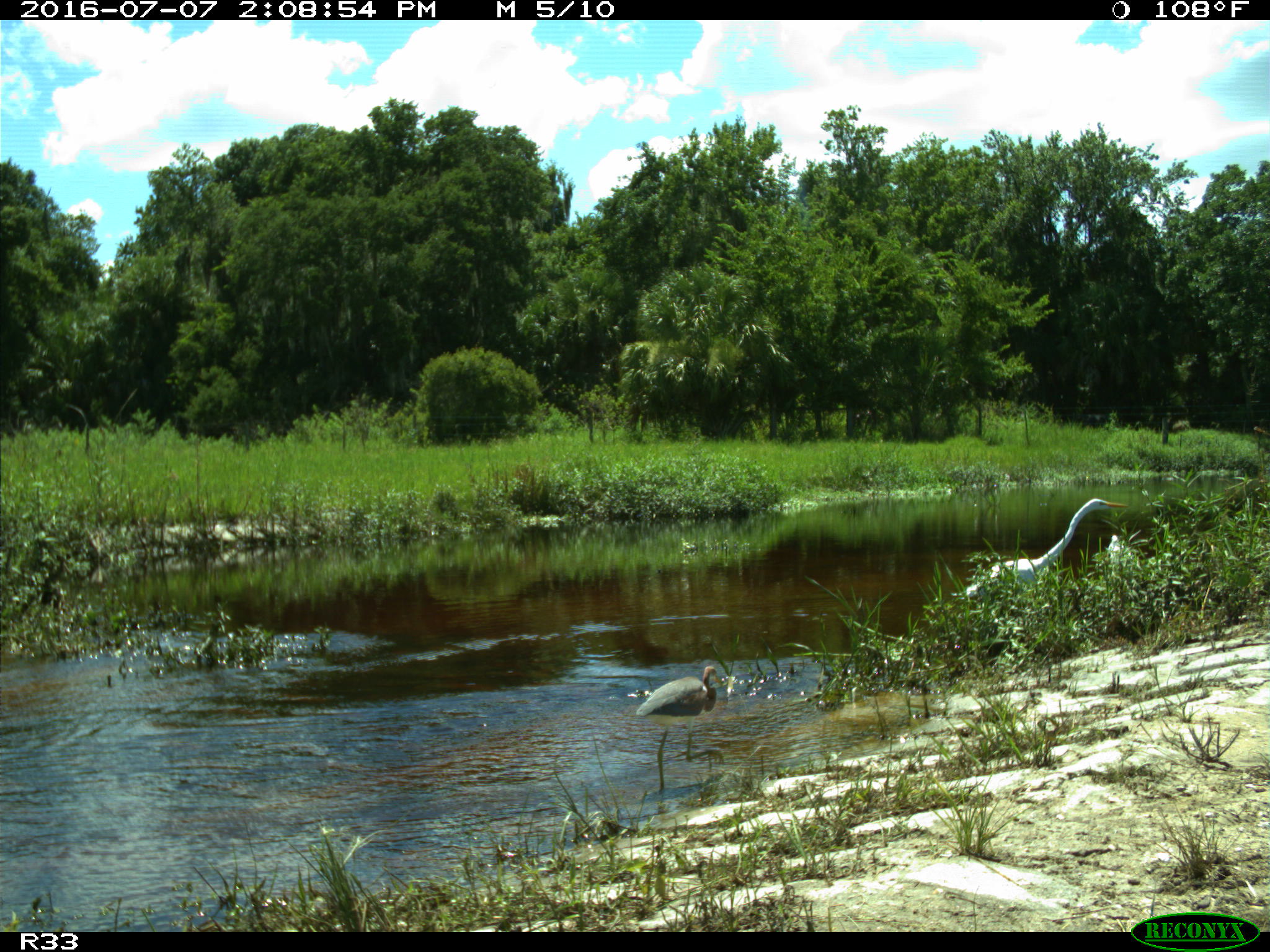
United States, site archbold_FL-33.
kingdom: Animalia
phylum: Chordata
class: Aves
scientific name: Aves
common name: birds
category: unidentified bird